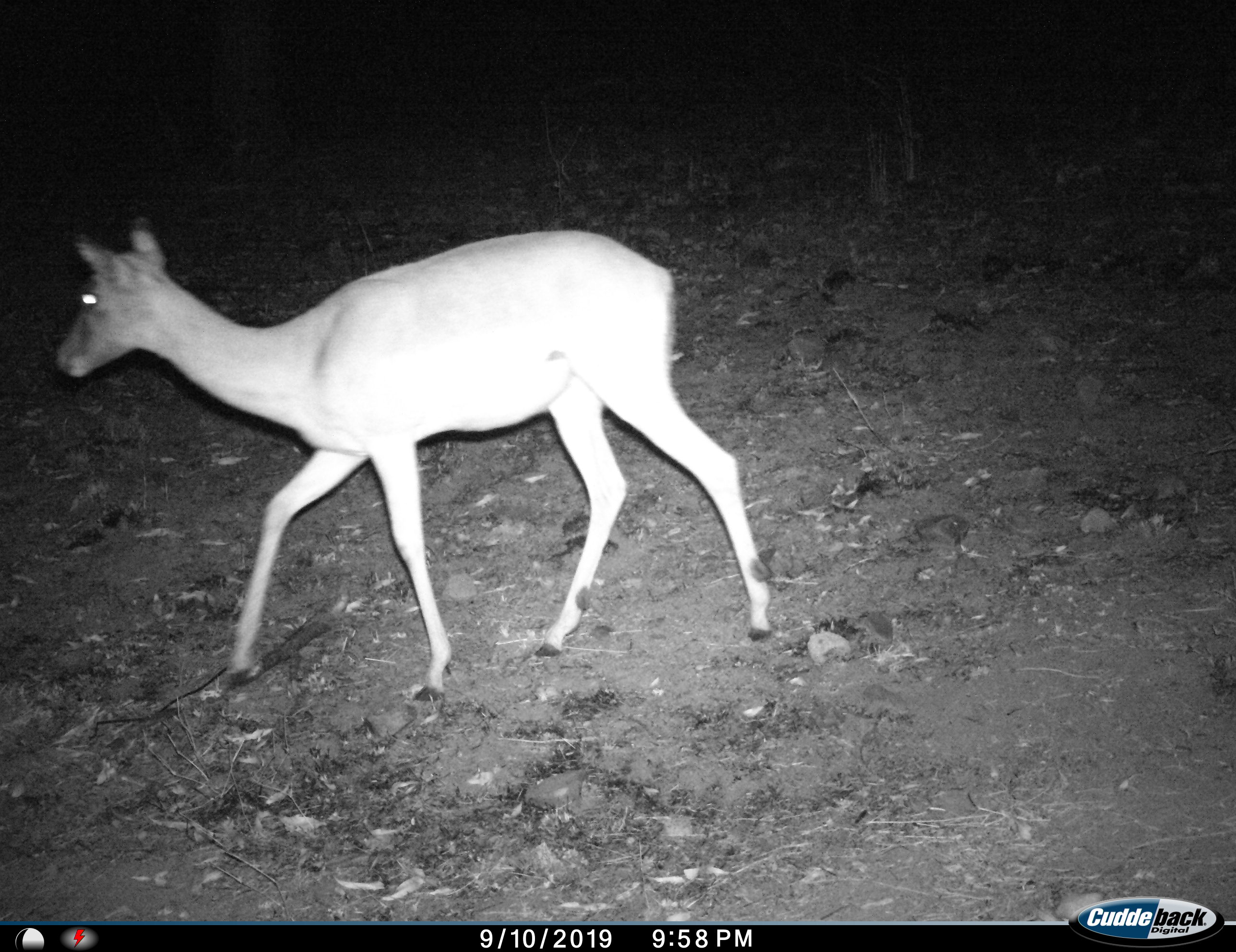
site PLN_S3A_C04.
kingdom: Animalia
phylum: Chordata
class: Mammalia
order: Artiodactyla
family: Bovidae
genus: Aepyceros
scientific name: Aepyceros melampus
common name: impala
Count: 1.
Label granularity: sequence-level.